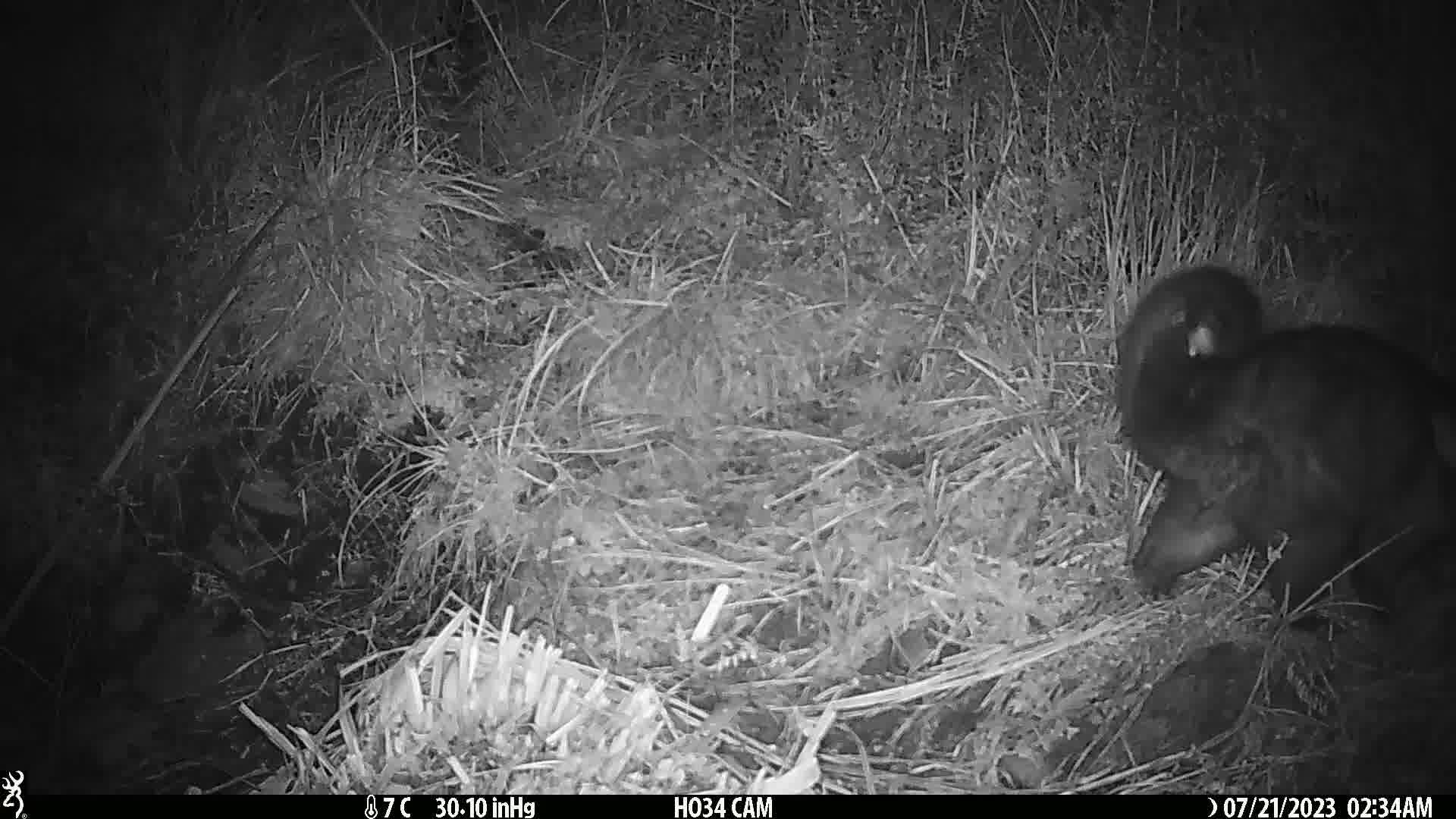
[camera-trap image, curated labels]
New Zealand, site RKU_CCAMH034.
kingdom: Animalia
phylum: Chordata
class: Mammalia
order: Diprotodontia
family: Phalangeridae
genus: Trichosurus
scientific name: Trichosurus vulpecula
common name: common brushtail possum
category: possum